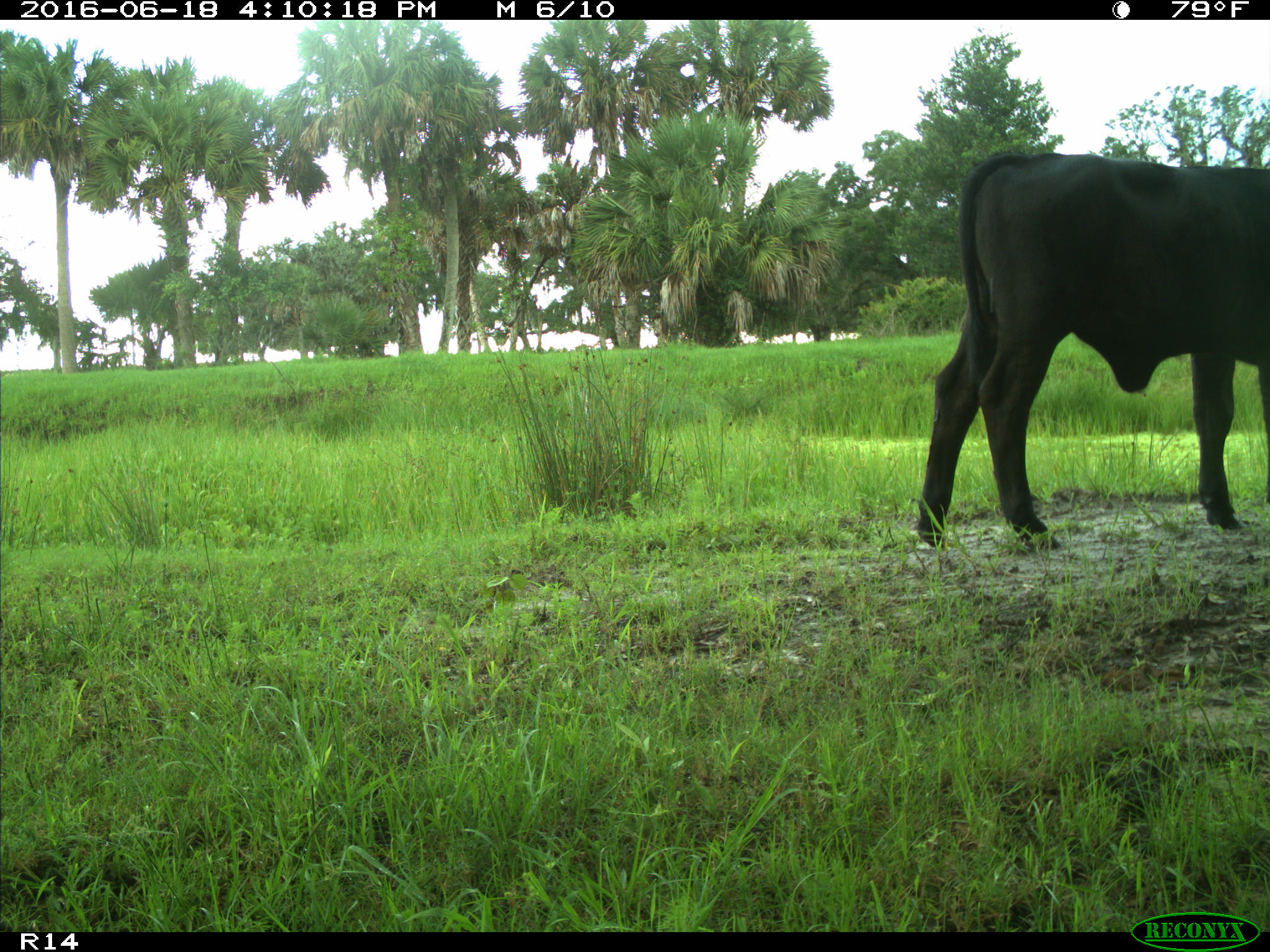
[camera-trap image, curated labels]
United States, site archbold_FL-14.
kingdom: Animalia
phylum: Chordata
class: Mammalia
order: Artiodactyla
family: Bovidae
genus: Bos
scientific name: Bos taurus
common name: domestic cow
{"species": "Bos taurus (domestic cow)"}